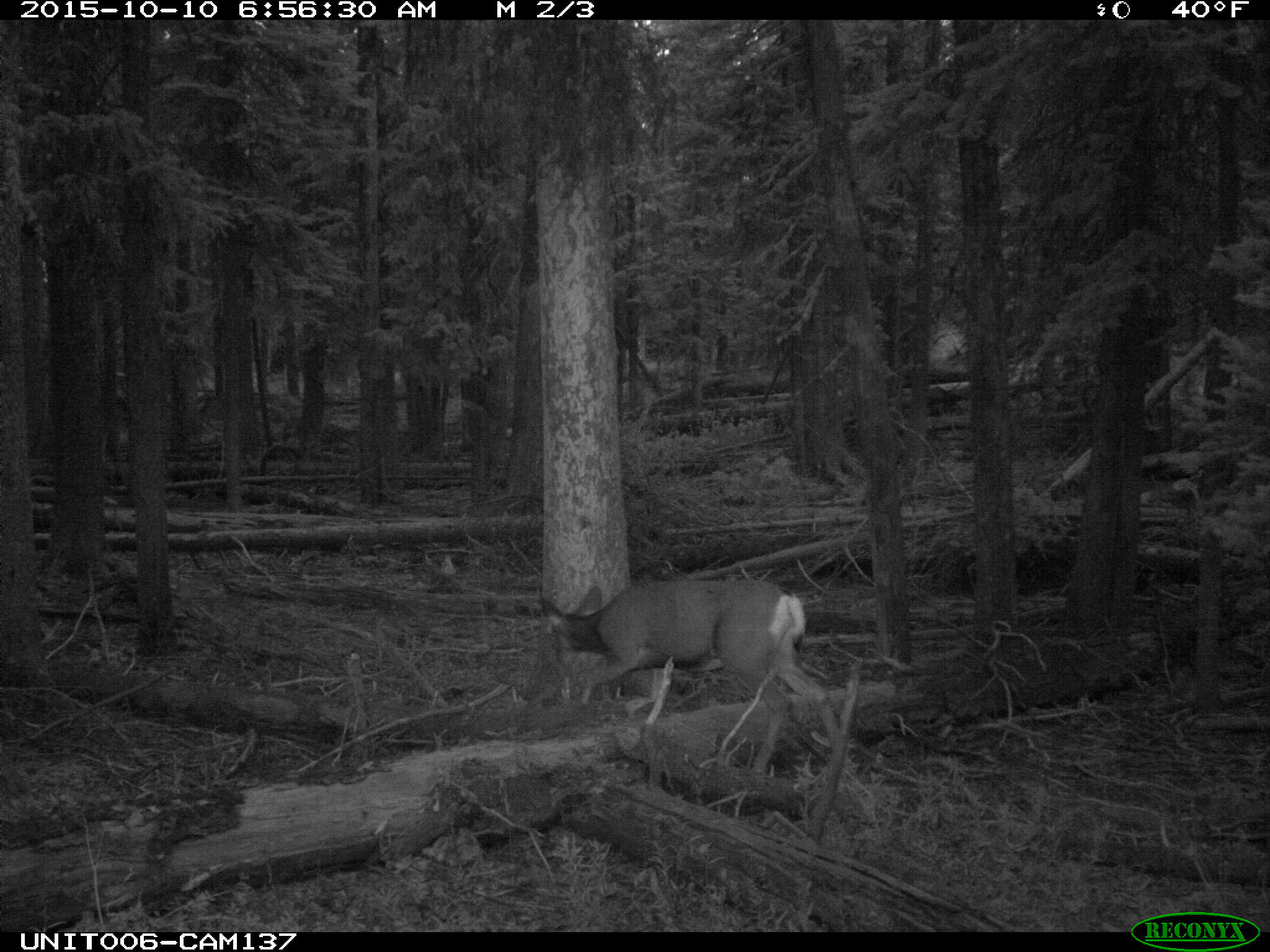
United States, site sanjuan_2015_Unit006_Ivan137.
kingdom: Animalia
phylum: Chordata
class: Mammalia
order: Artiodactyla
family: Cervidae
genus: Odocoileus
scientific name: Odocoileus hemionus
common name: mule deer